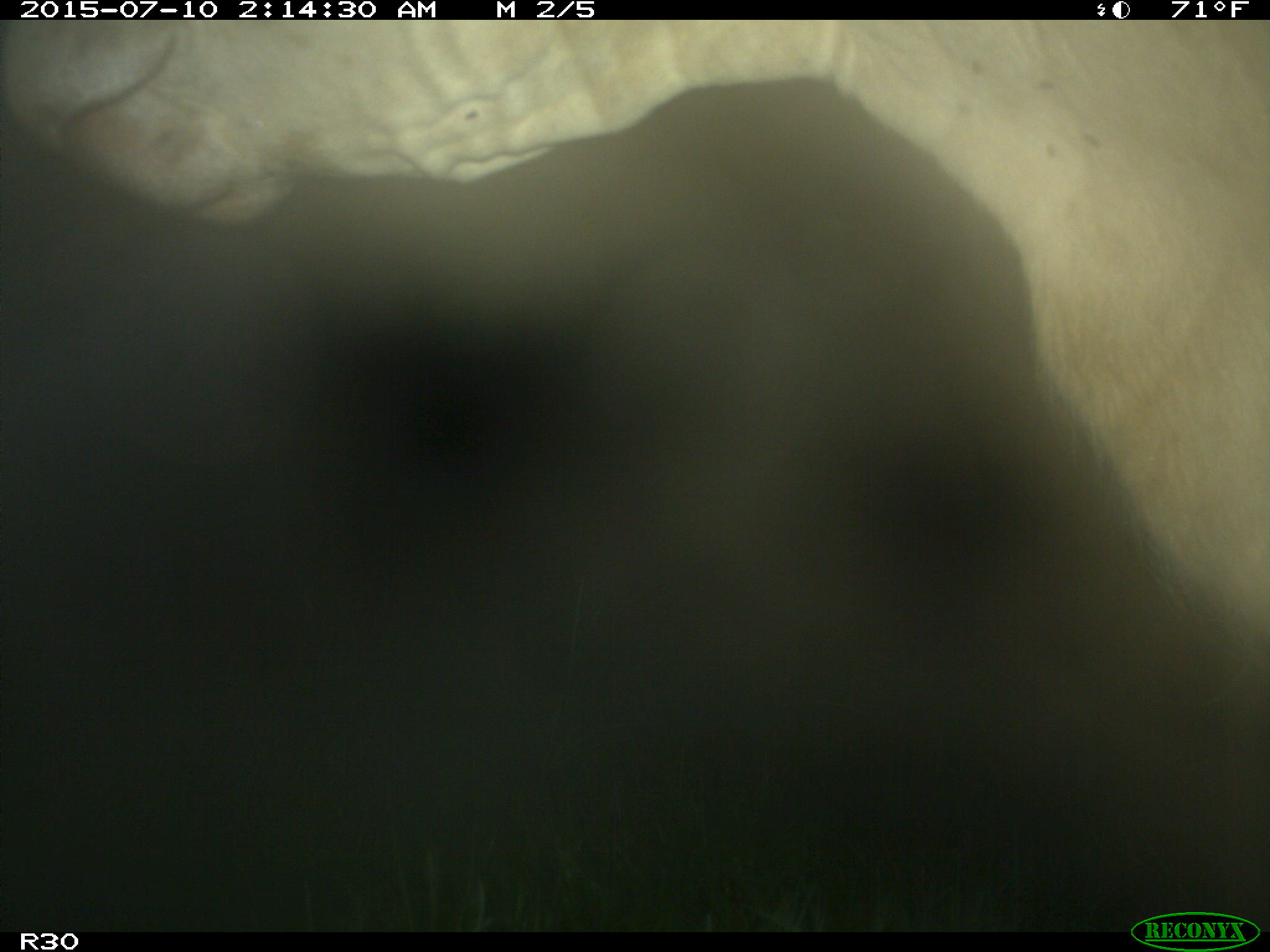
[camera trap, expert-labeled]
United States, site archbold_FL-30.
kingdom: Animalia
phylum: Chordata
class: Mammalia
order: Artiodactyla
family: Bovidae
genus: Bos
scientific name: Bos taurus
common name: domestic cow